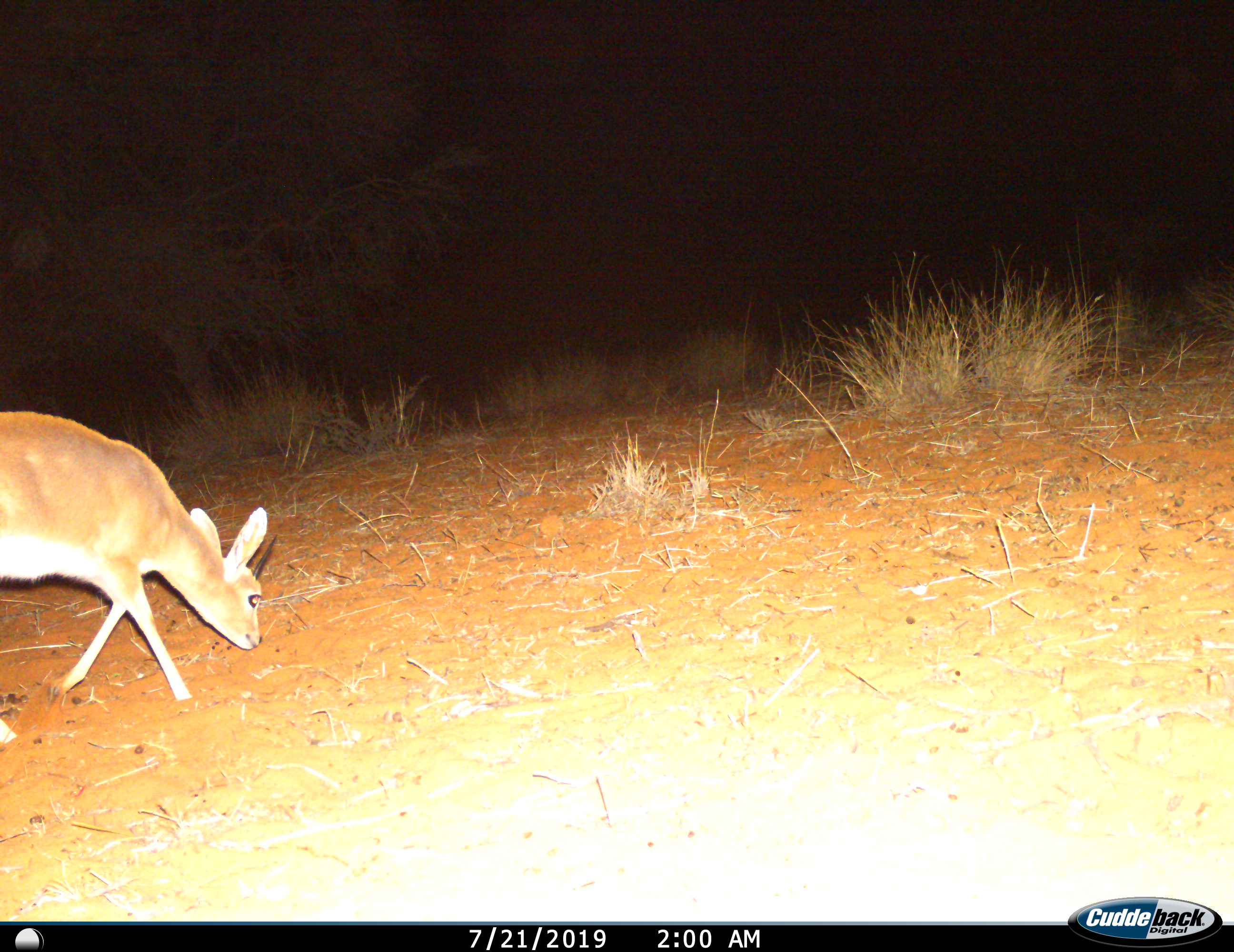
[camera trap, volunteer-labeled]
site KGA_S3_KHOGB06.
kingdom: Animalia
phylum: Chordata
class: Mammalia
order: Artiodactyla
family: Bovidae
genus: Raphicerus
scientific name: Raphicerus campestris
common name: steenbok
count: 1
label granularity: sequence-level